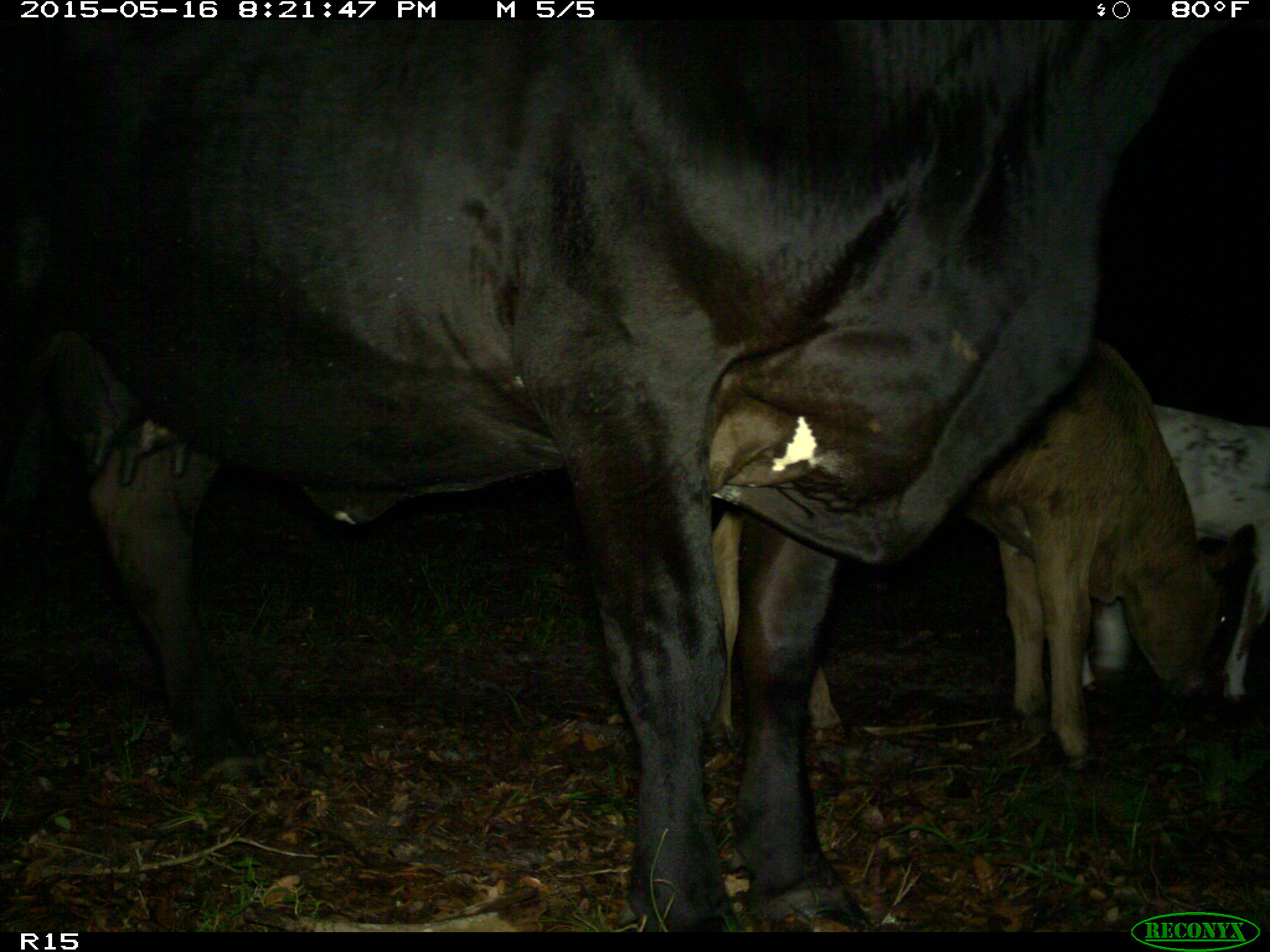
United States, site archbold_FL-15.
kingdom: Animalia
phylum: Chordata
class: Mammalia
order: Artiodactyla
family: Bovidae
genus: Bos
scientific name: Bos taurus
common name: domestic cow